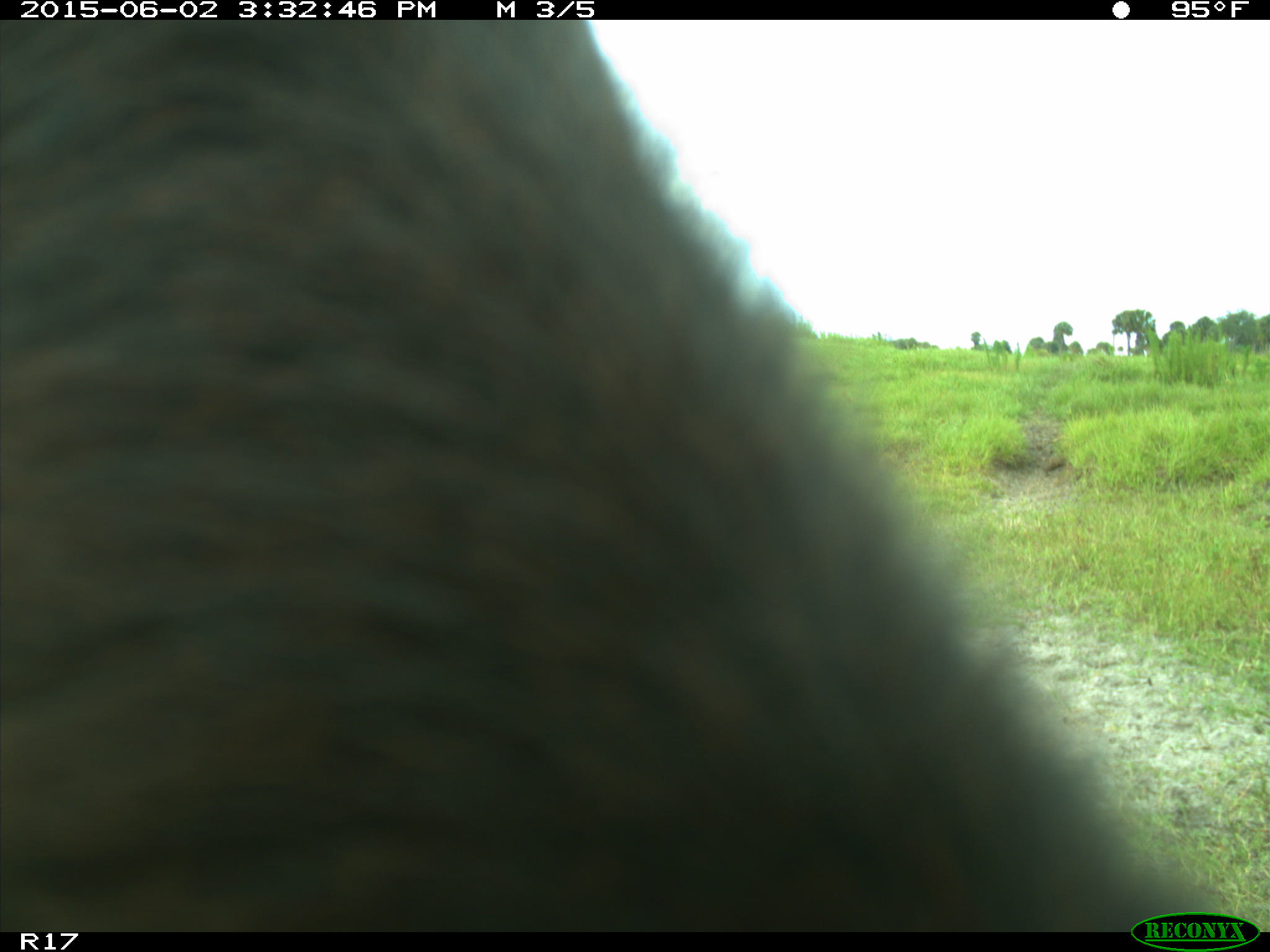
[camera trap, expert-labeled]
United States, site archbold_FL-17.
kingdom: Animalia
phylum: Chordata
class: Mammalia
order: Artiodactyla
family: Bovidae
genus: Bos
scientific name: Bos taurus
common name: domestic cow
Bos taurus (domestic cow).